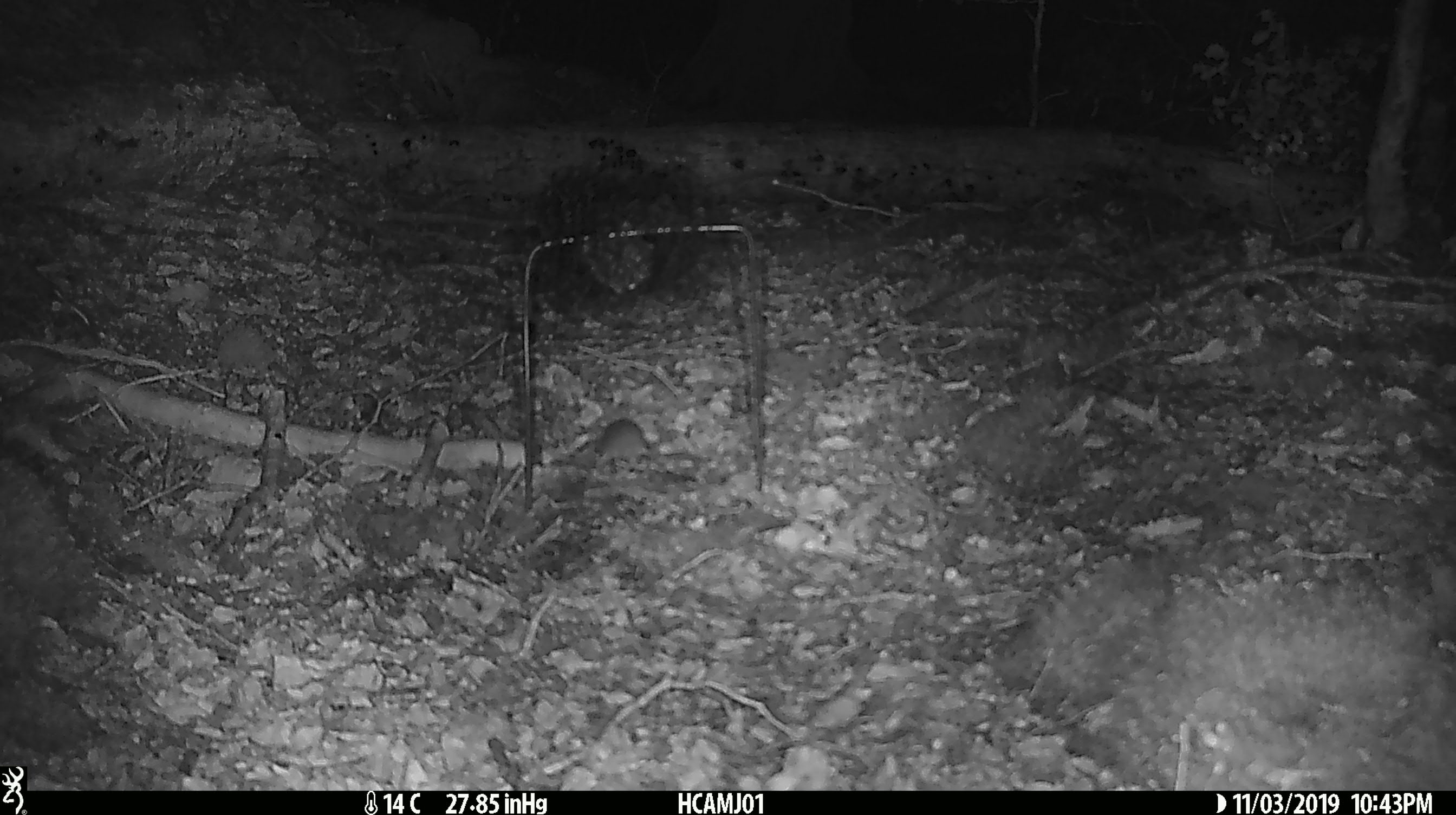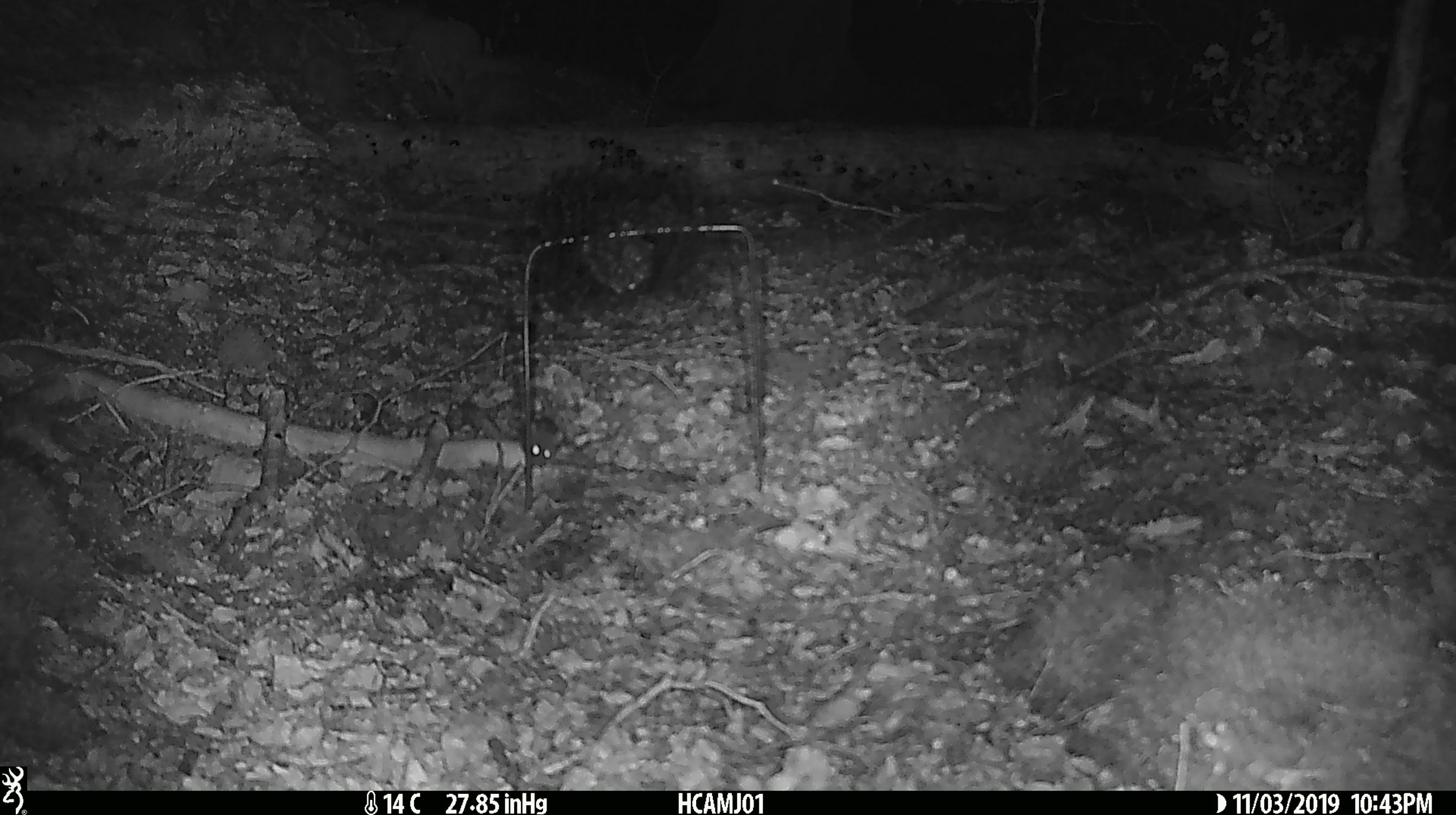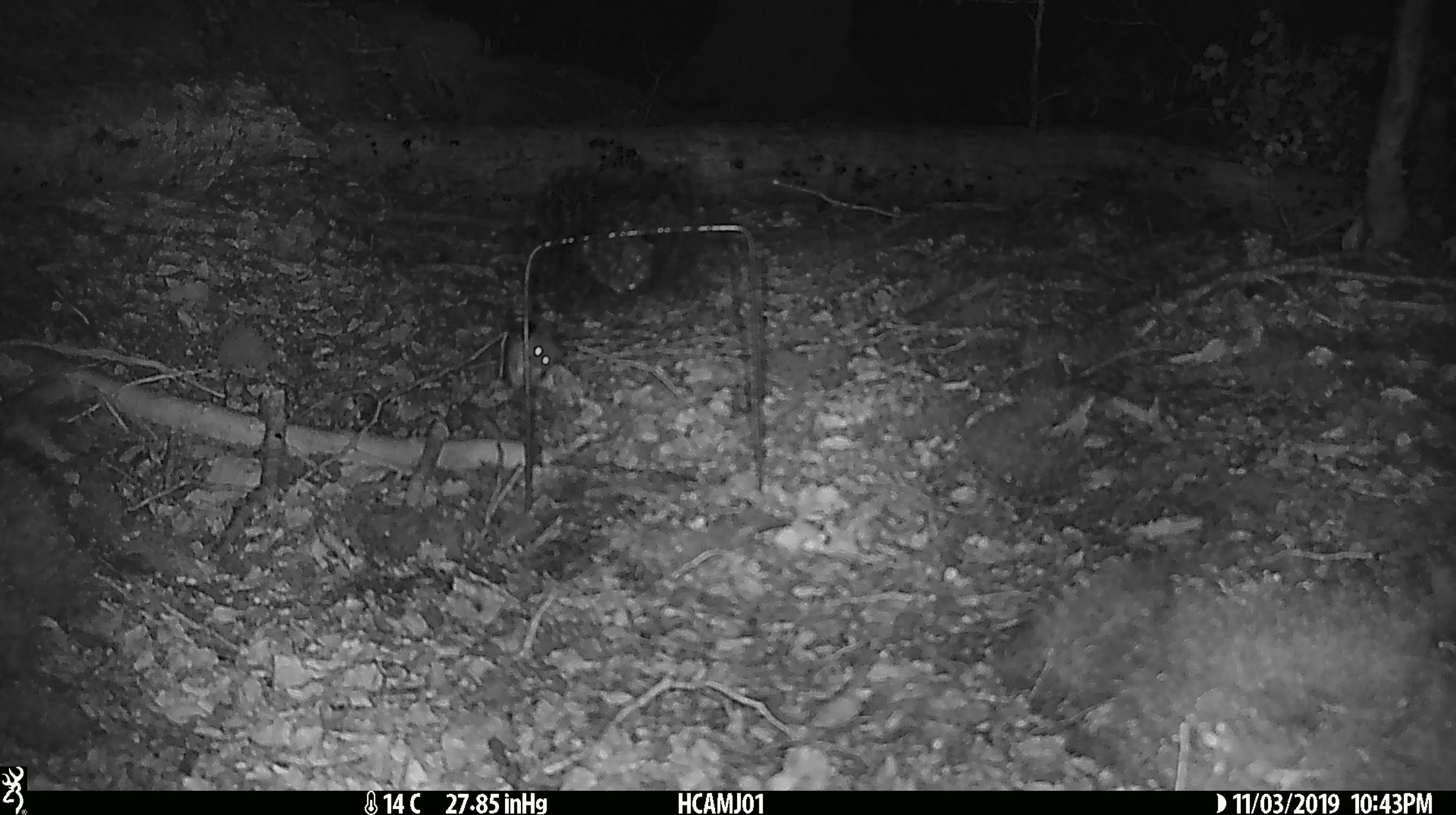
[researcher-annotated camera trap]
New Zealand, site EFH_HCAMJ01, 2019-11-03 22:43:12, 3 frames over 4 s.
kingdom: Animalia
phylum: Chordata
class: Mammalia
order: Rodentia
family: Muridae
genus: Mus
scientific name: Mus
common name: mouse